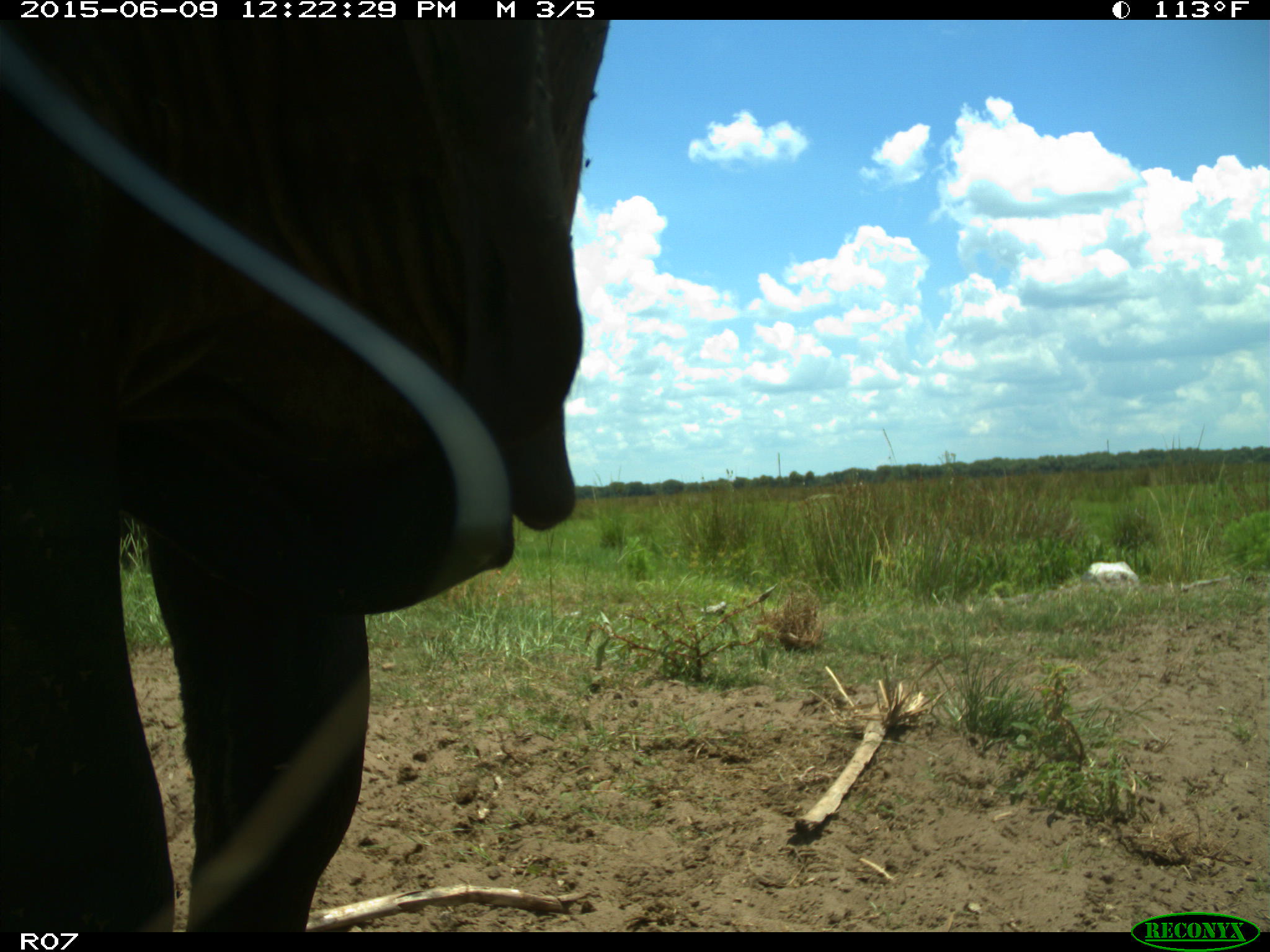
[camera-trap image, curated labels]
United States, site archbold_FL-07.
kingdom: Animalia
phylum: Chordata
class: Mammalia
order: Artiodactyla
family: Bovidae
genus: Bos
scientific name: Bos taurus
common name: domestic cow